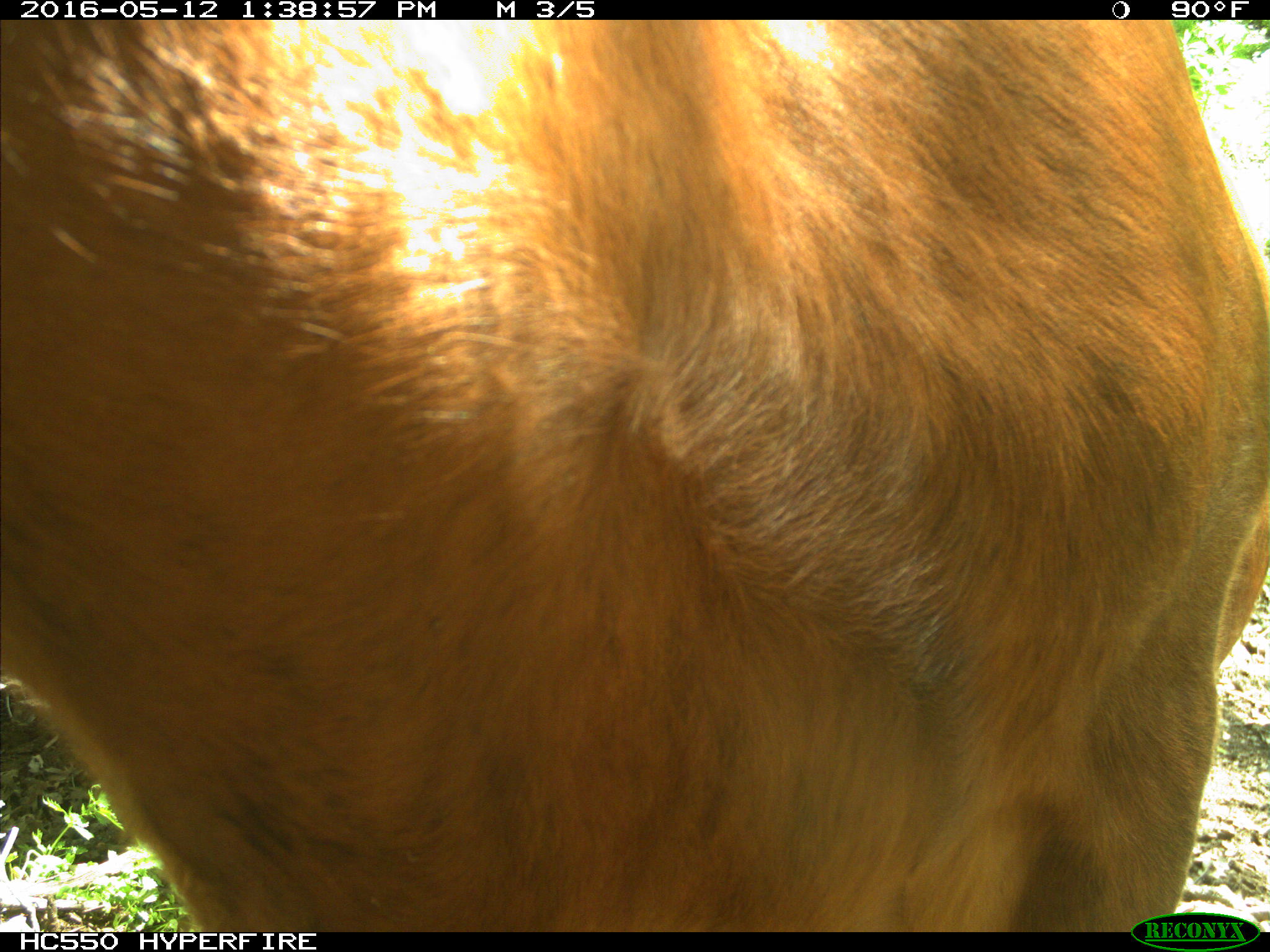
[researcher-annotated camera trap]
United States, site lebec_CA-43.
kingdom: Animalia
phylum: Chordata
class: Mammalia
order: Artiodactyla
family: Bovidae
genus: Bos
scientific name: Bos taurus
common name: domestic cow